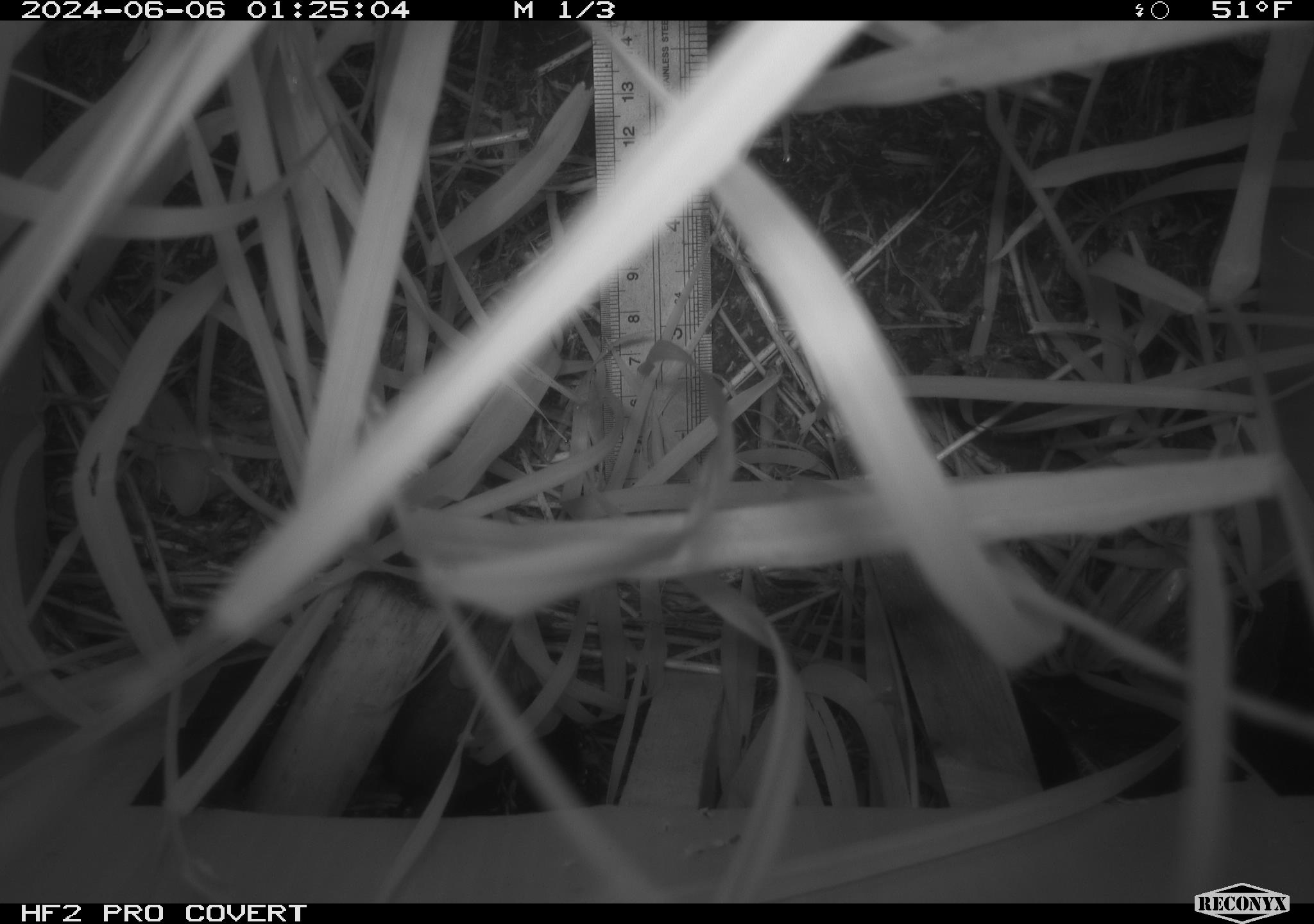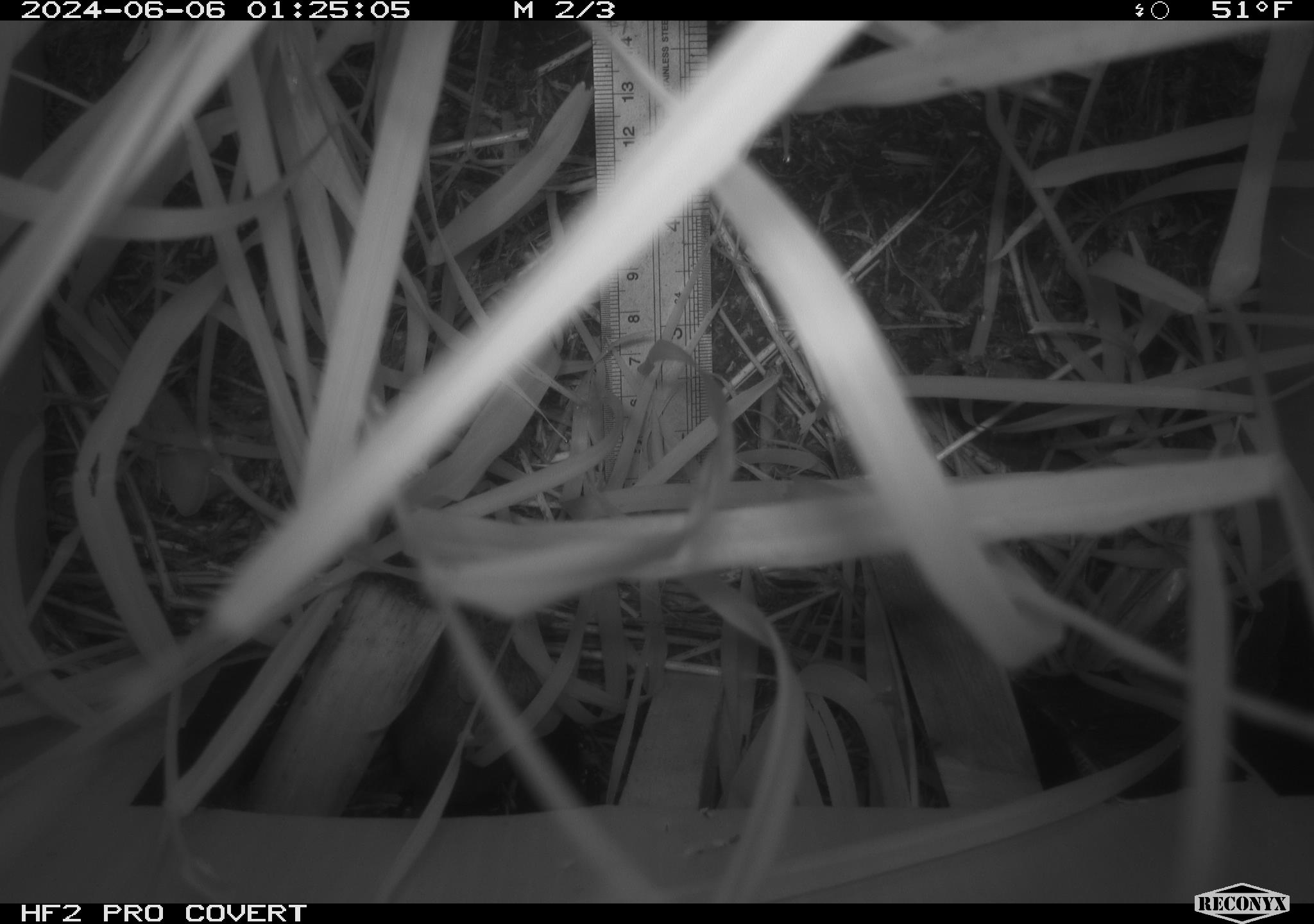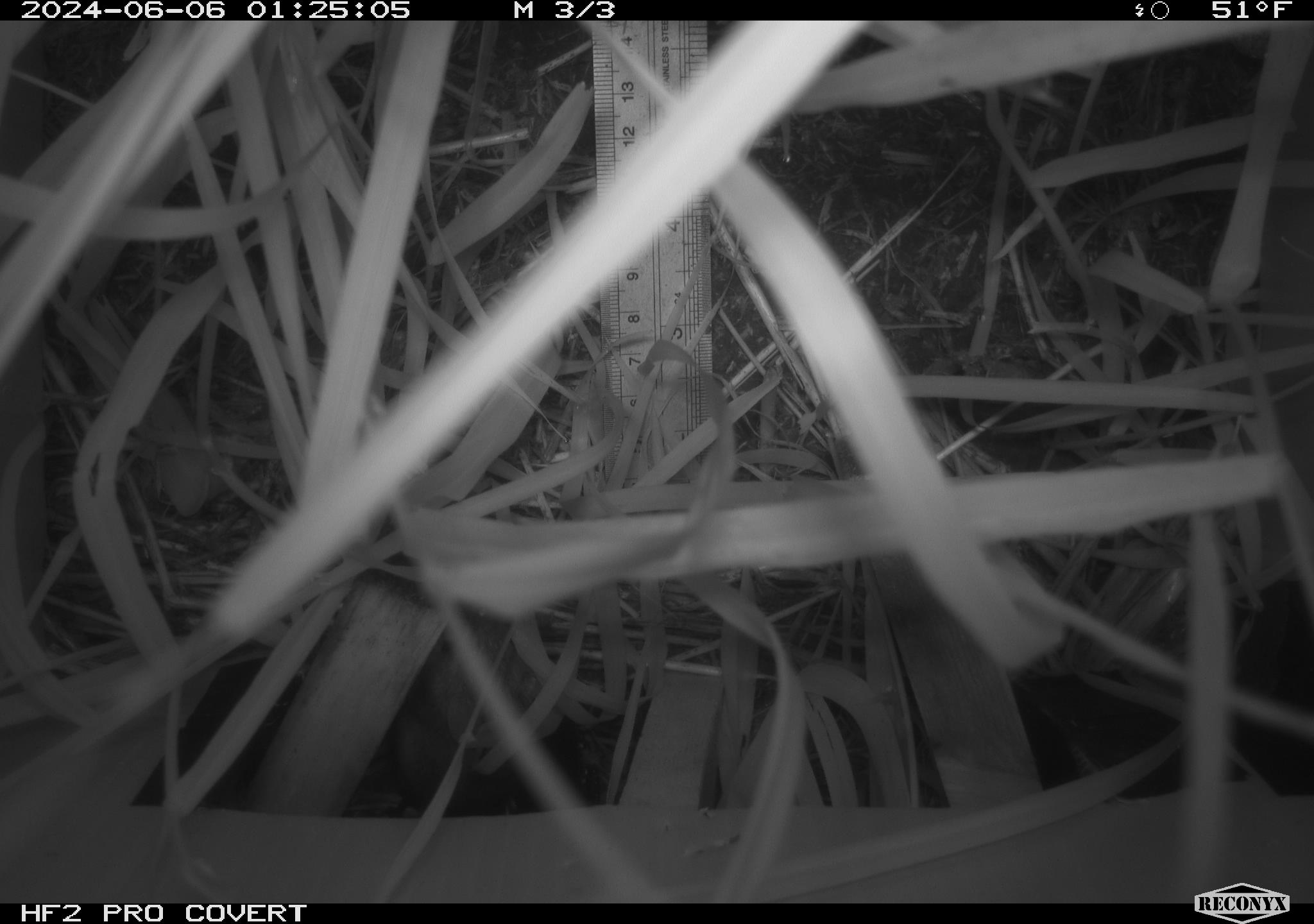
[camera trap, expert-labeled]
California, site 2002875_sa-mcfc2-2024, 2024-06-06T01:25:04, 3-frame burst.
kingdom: Animalia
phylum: Chordata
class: Mammalia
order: Rodentia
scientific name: Rodentia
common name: rodent